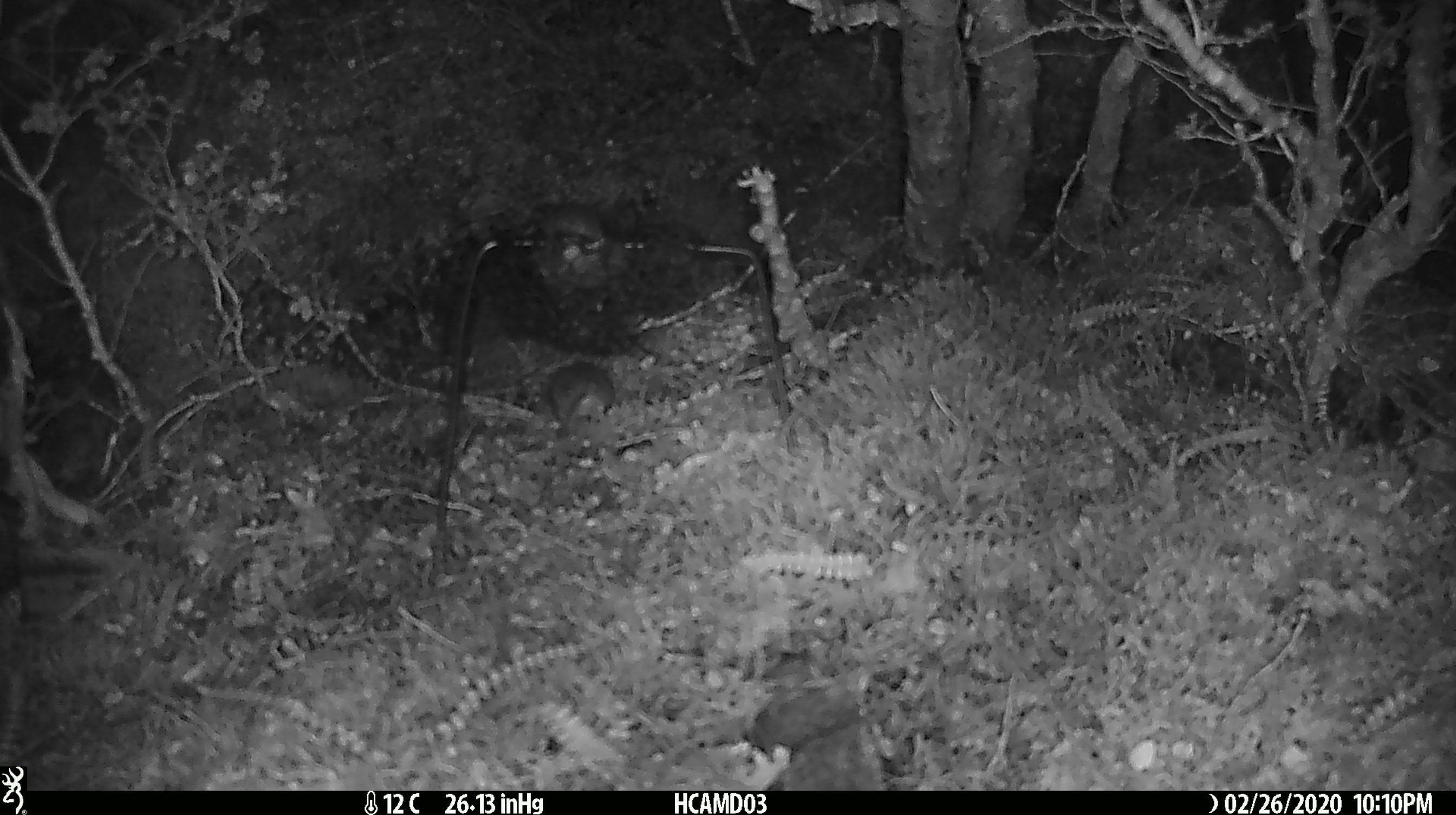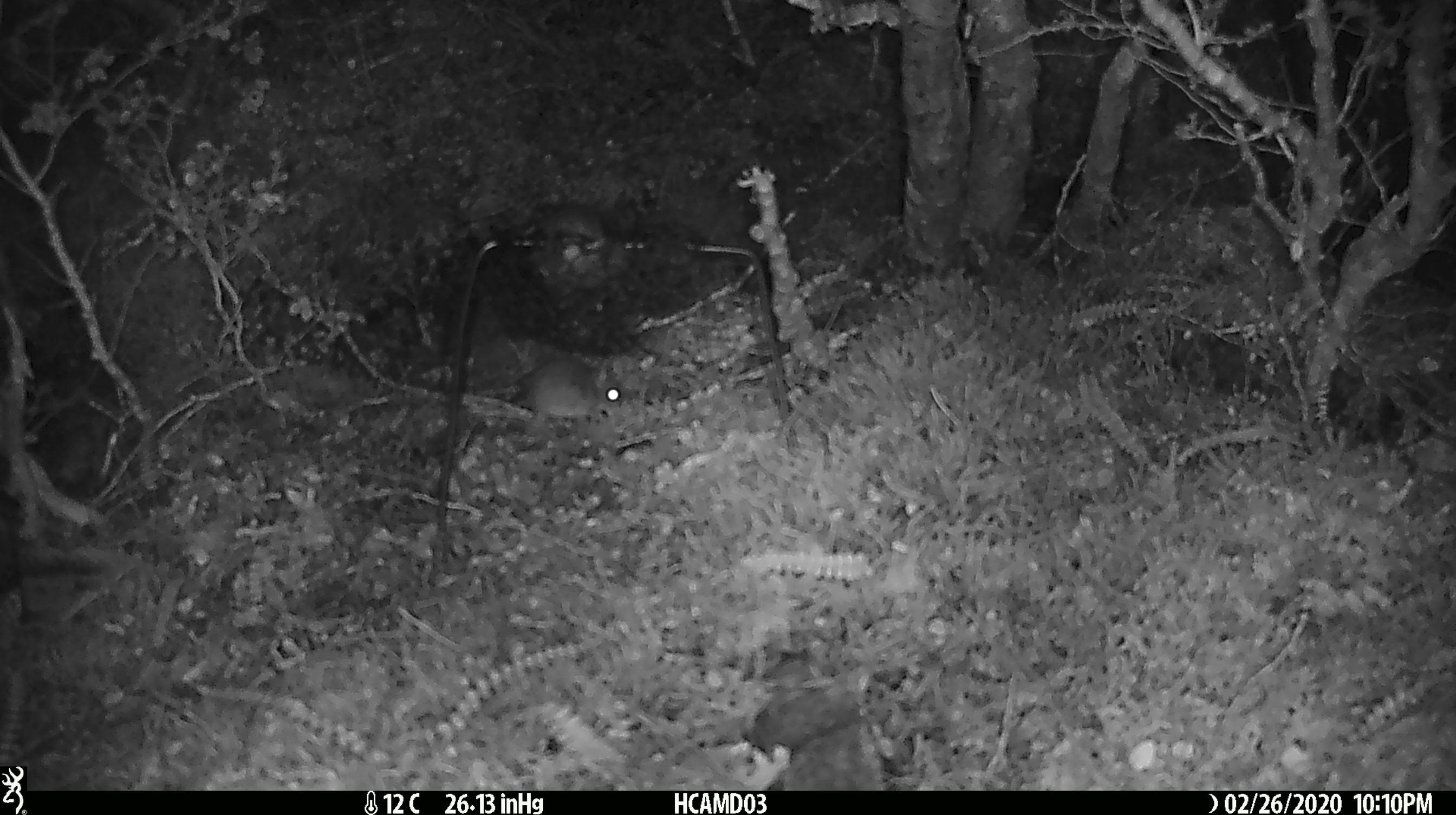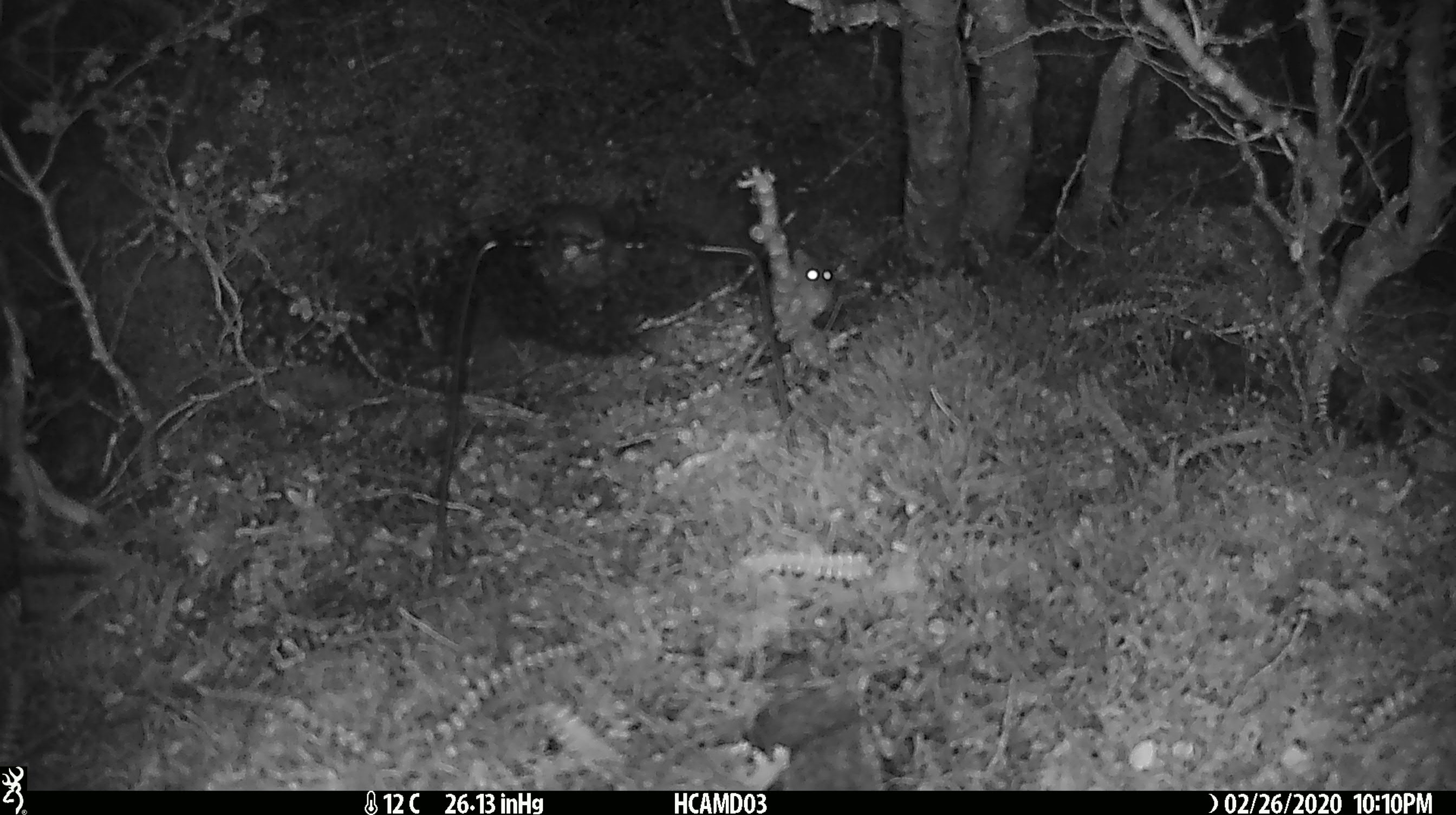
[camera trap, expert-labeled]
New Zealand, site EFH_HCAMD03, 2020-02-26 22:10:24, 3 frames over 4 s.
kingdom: Animalia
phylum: Chordata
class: Mammalia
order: Rodentia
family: Muridae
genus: Mus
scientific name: Mus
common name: mouse